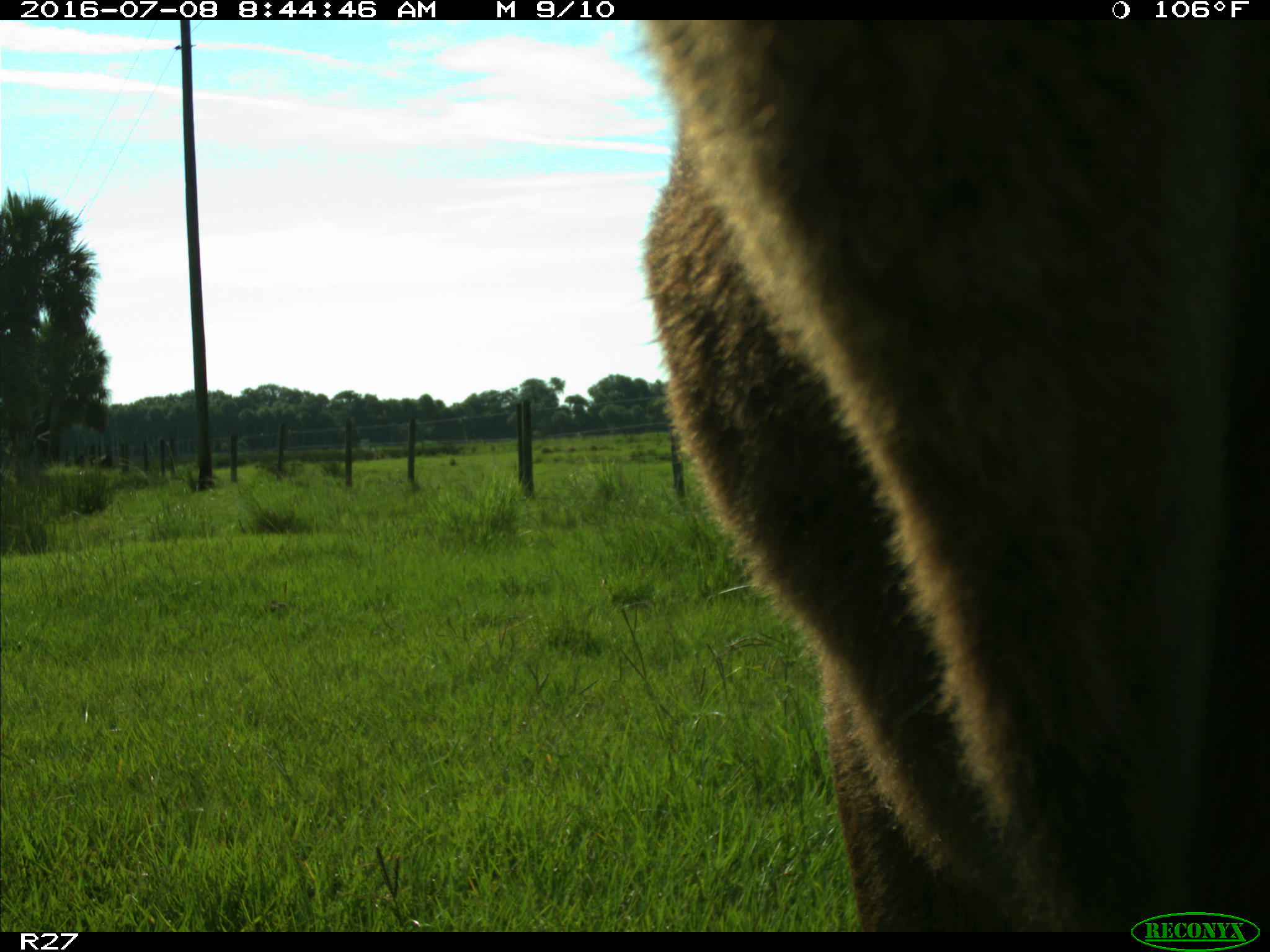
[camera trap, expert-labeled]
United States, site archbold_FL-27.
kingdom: Animalia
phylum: Chordata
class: Mammalia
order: Artiodactyla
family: Bovidae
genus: Bos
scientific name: Bos taurus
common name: domestic cow